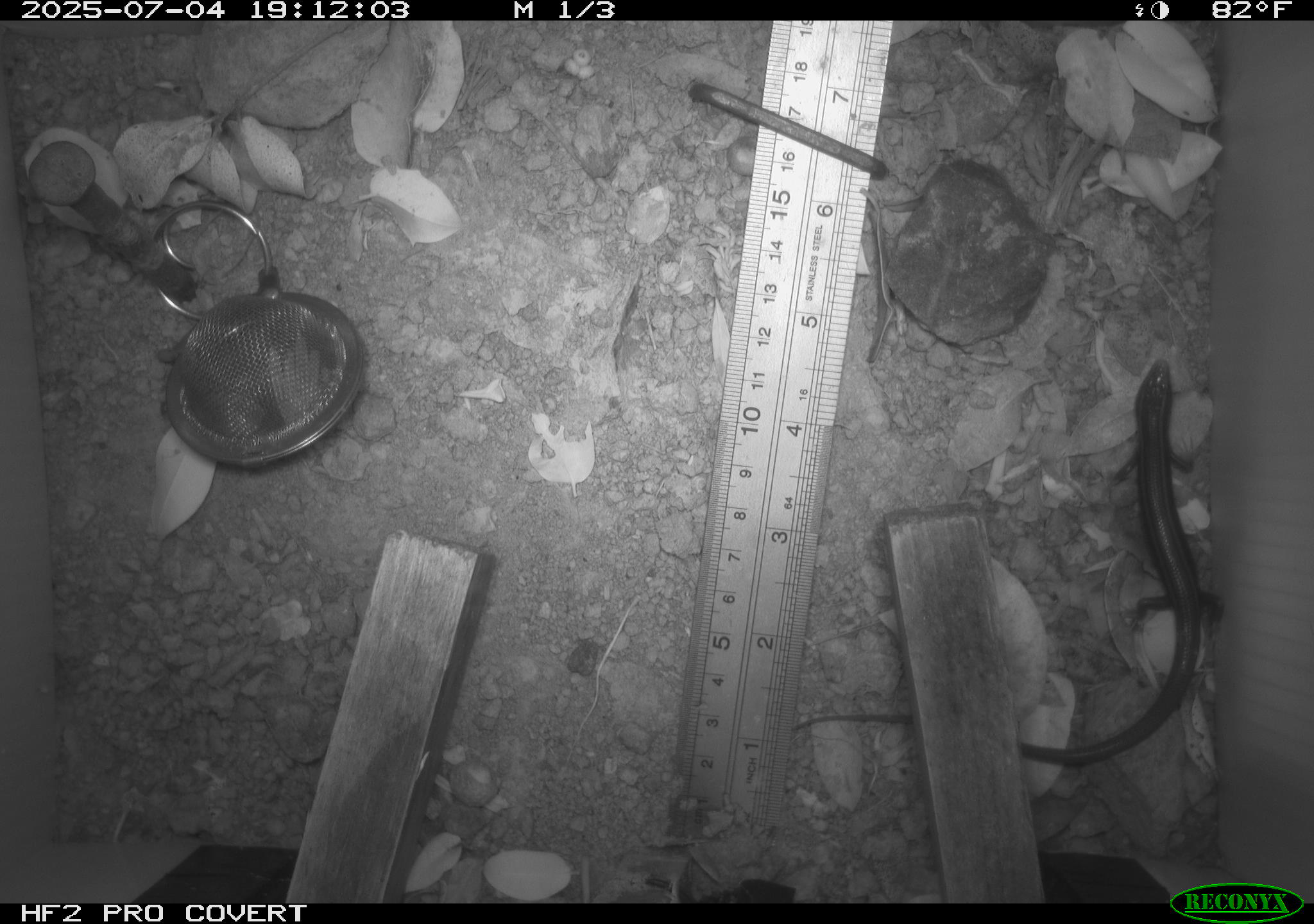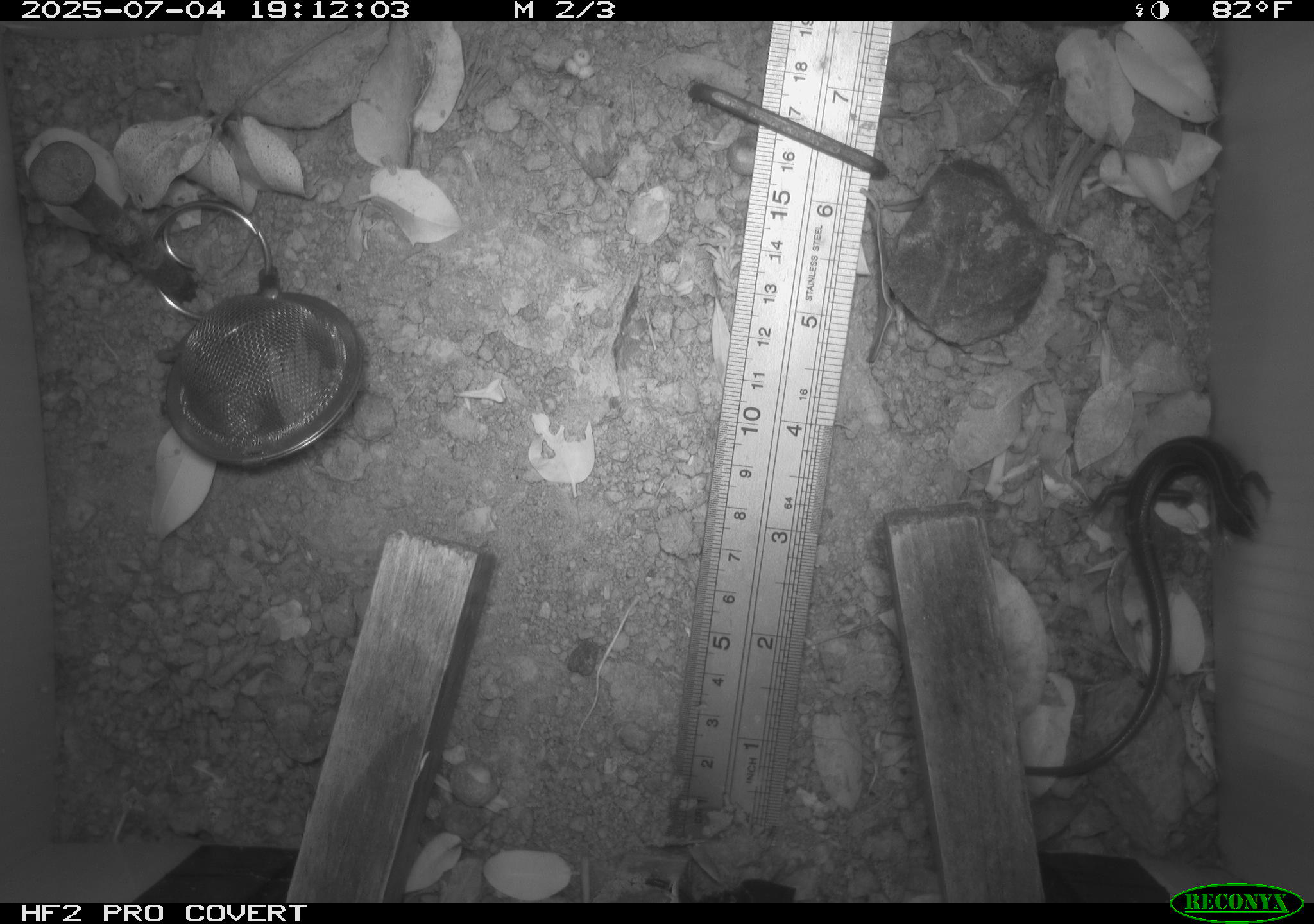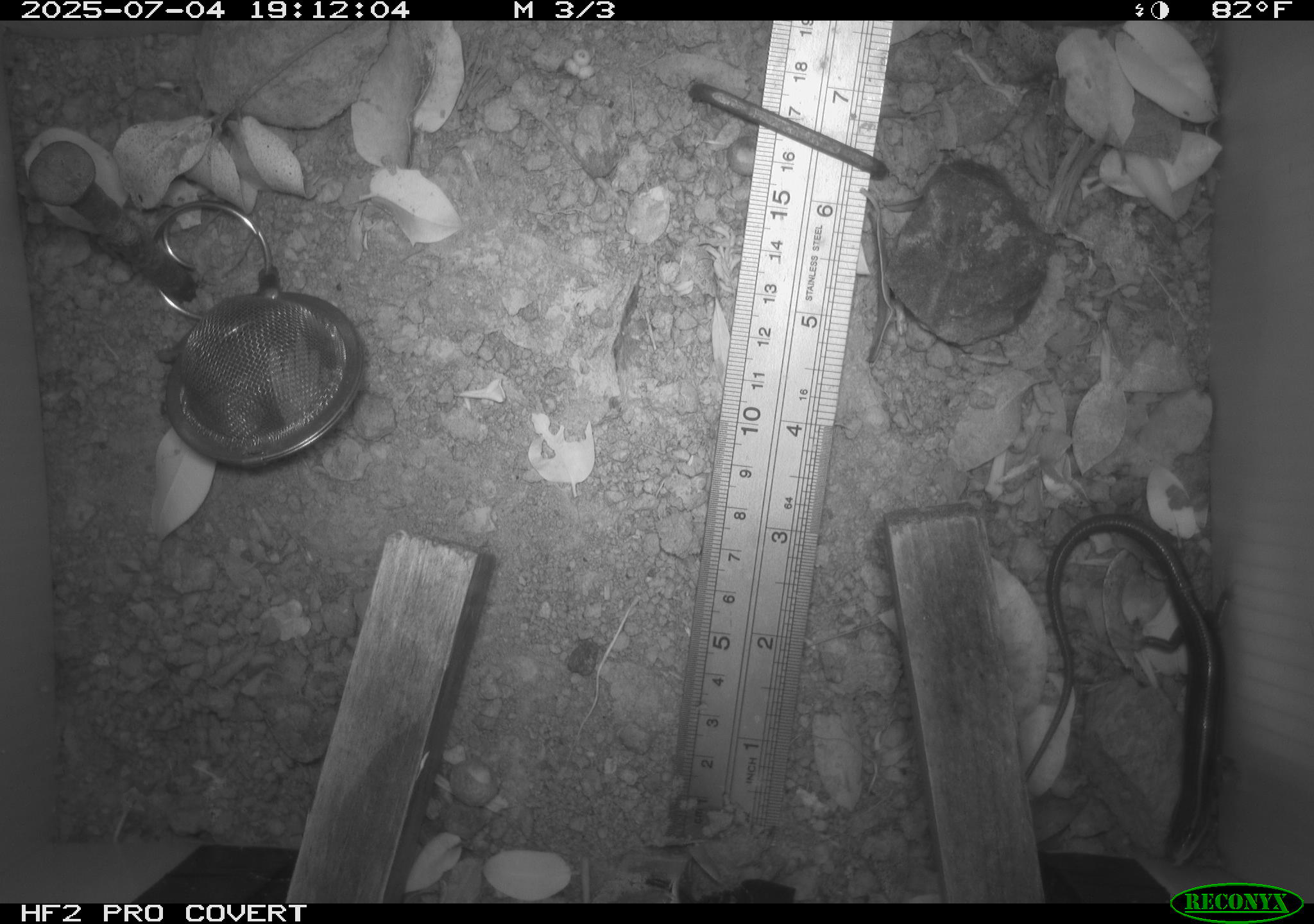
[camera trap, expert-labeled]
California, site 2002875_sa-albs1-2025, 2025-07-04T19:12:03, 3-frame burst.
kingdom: Animalia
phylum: Chordata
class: Reptilia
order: Squamata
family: Scincidae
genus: Plestiodon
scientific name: Plestiodon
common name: blue-tailed skinks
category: plestiodon species